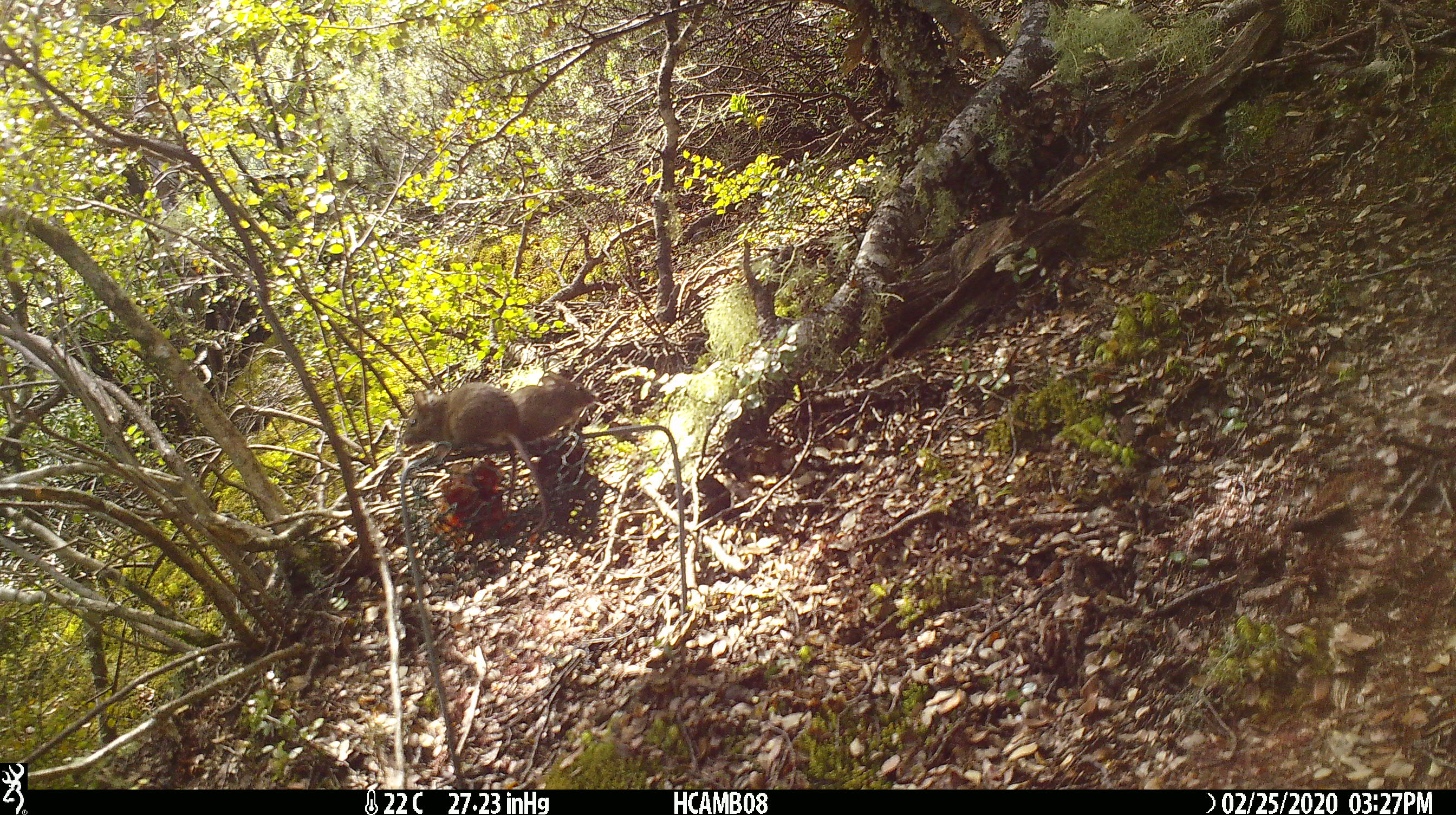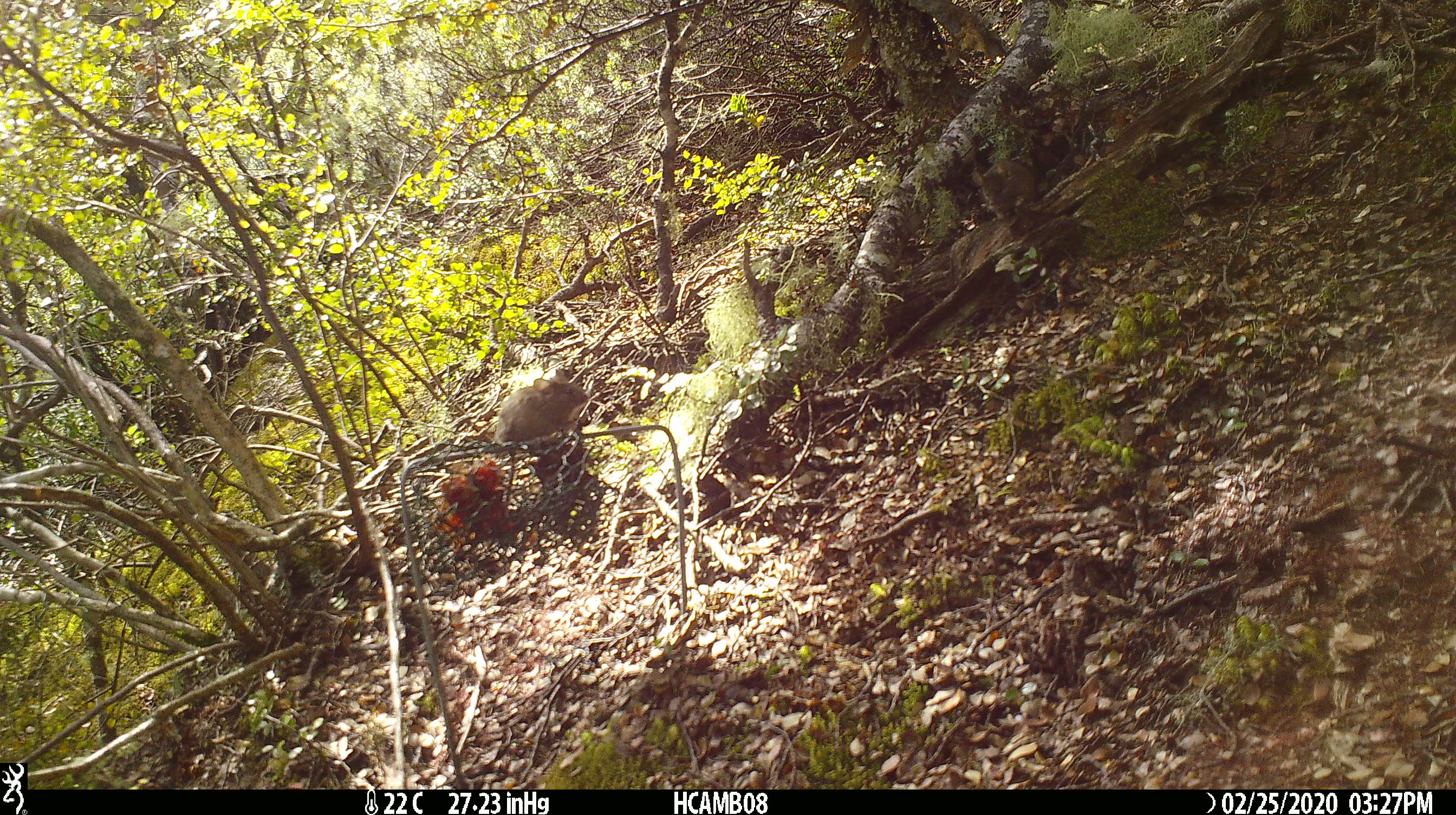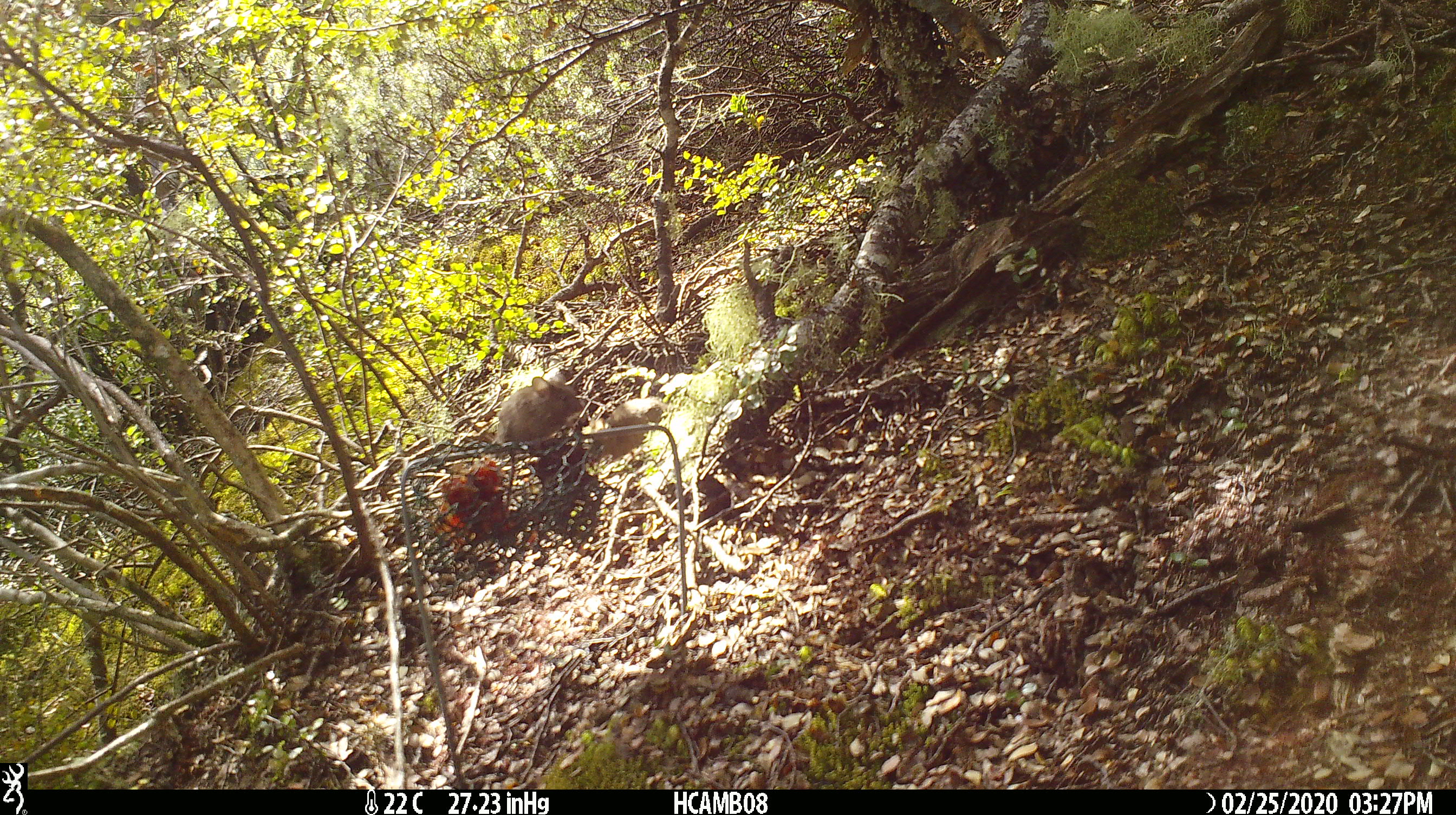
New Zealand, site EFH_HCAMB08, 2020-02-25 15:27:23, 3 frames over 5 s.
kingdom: Animalia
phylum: Chordata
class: Mammalia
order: Rodentia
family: Muridae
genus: Mus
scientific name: Mus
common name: mouse